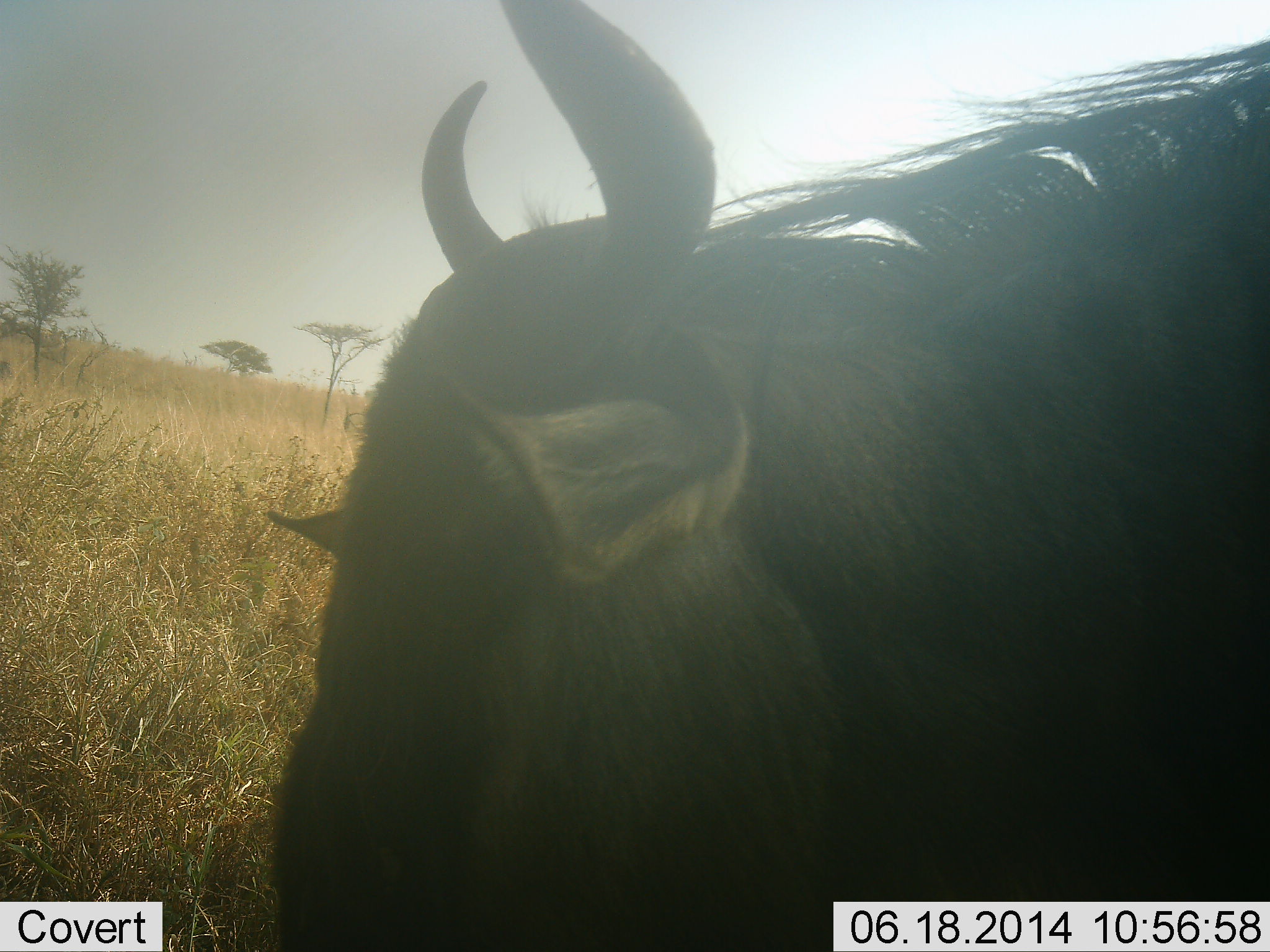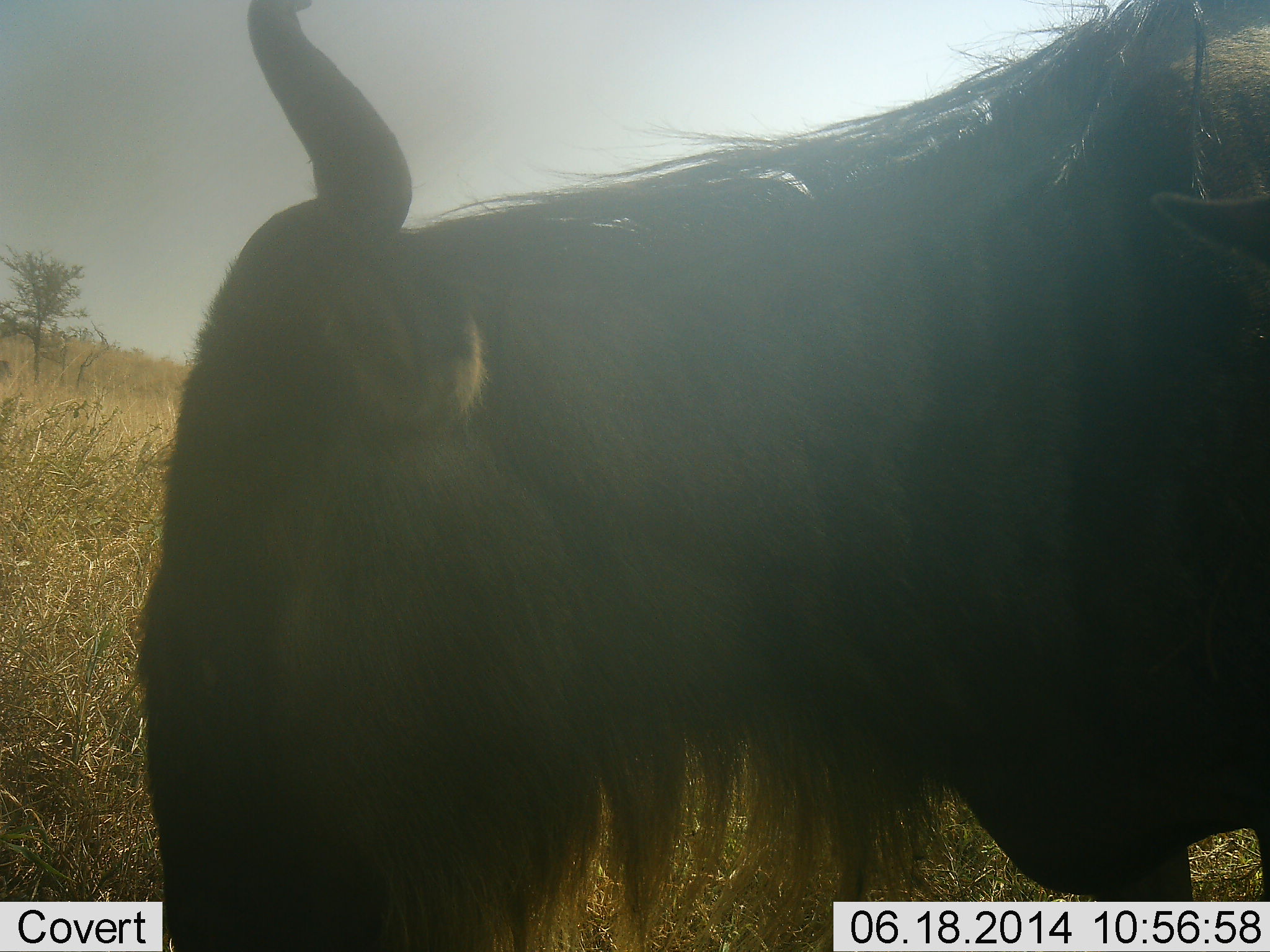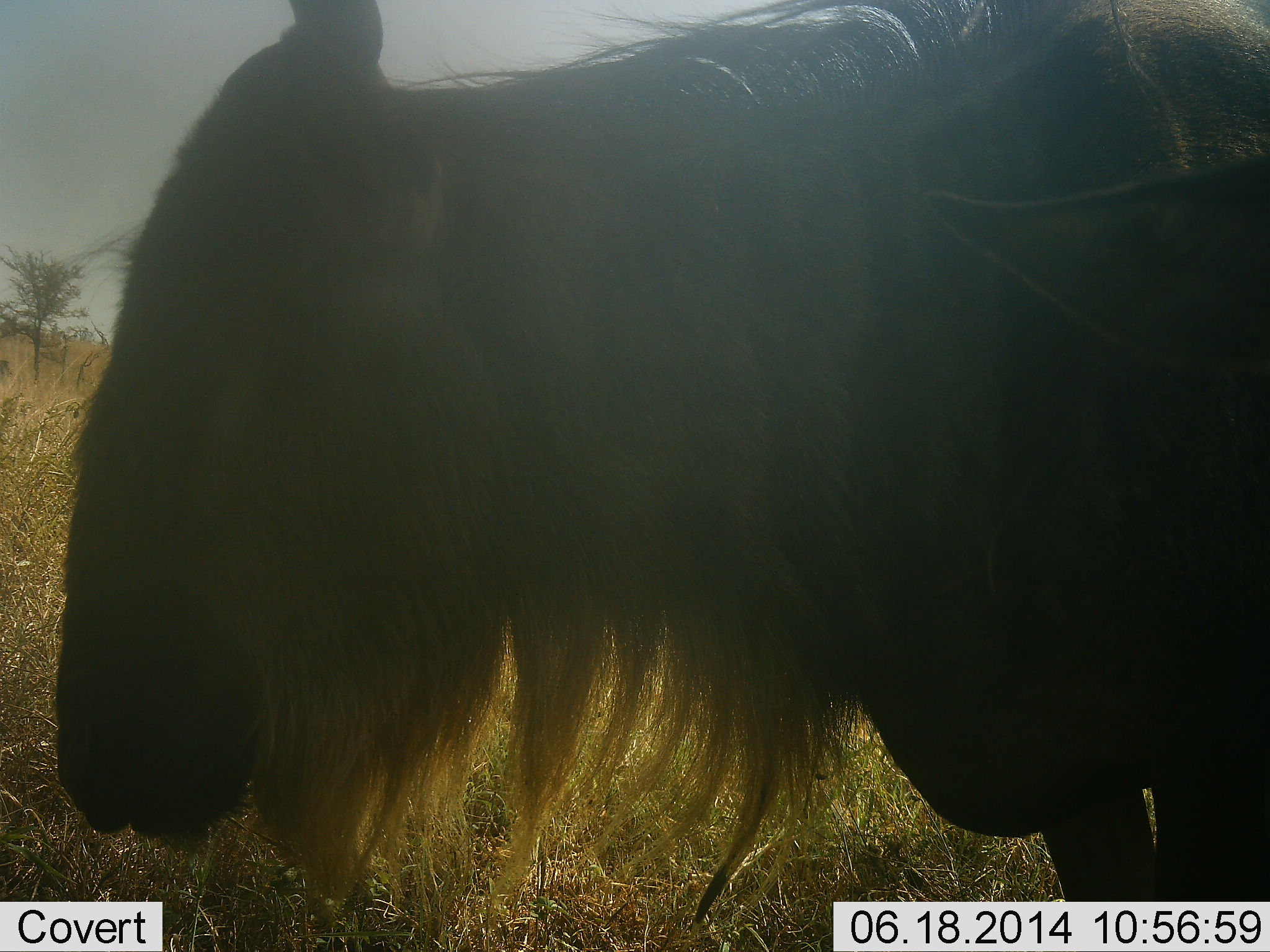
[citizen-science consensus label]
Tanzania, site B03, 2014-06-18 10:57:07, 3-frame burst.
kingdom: Animalia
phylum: Chordata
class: Mammalia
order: Artiodactyla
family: Bovidae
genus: Connochaetes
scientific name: Connochaetes taurinus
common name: blue wildebeest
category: wildebeest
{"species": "wildebeest (blue wildebeest) (Connochaetes taurinus)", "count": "1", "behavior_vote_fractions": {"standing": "50%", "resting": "0%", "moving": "30%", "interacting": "0%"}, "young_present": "0%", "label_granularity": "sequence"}